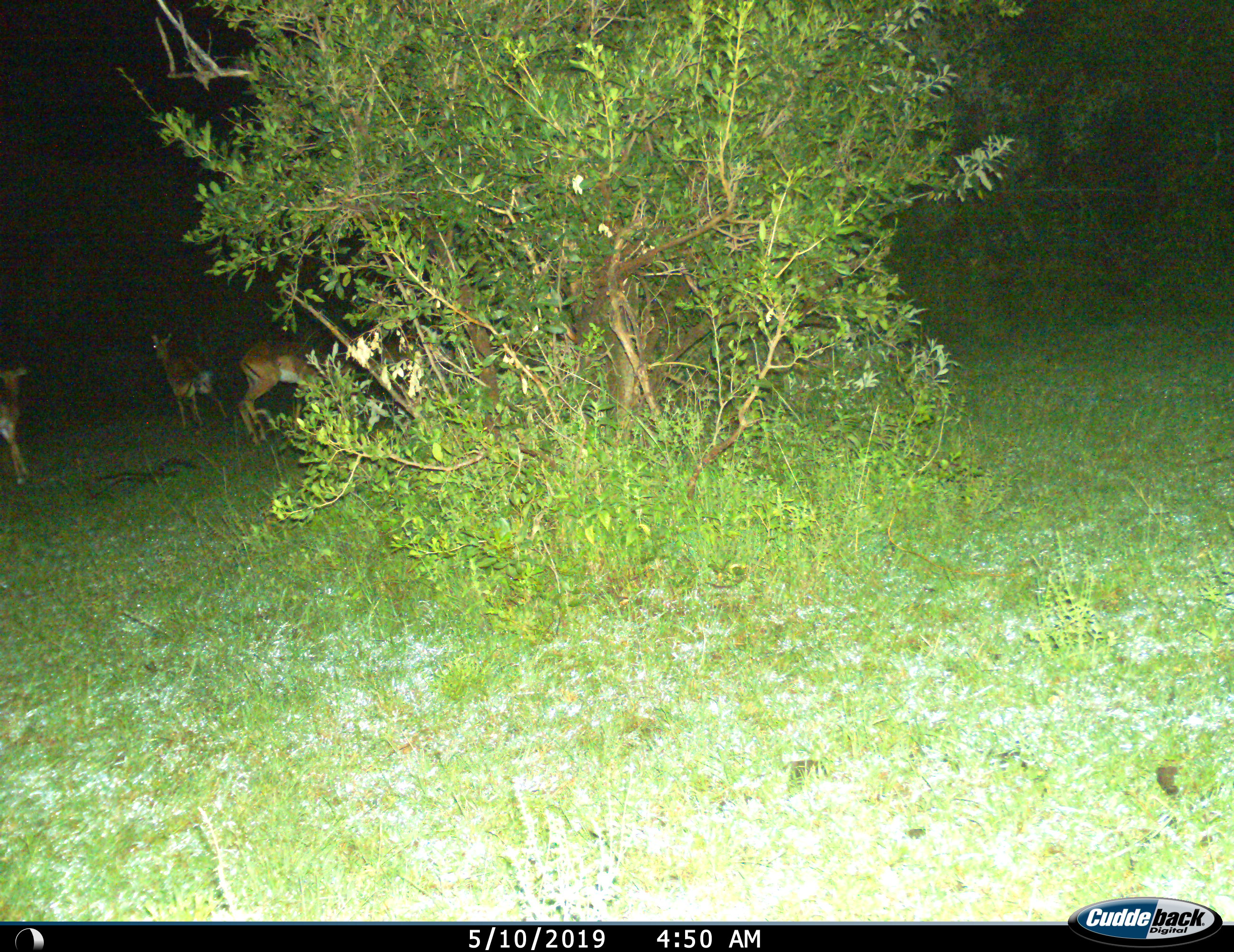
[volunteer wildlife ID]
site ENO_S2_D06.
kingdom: Animalia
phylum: Chordata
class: Mammalia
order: Artiodactyla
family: Bovidae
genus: Aepyceros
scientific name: Aepyceros melampus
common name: impala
Impala (Aepyceros melampus), count 3. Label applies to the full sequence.